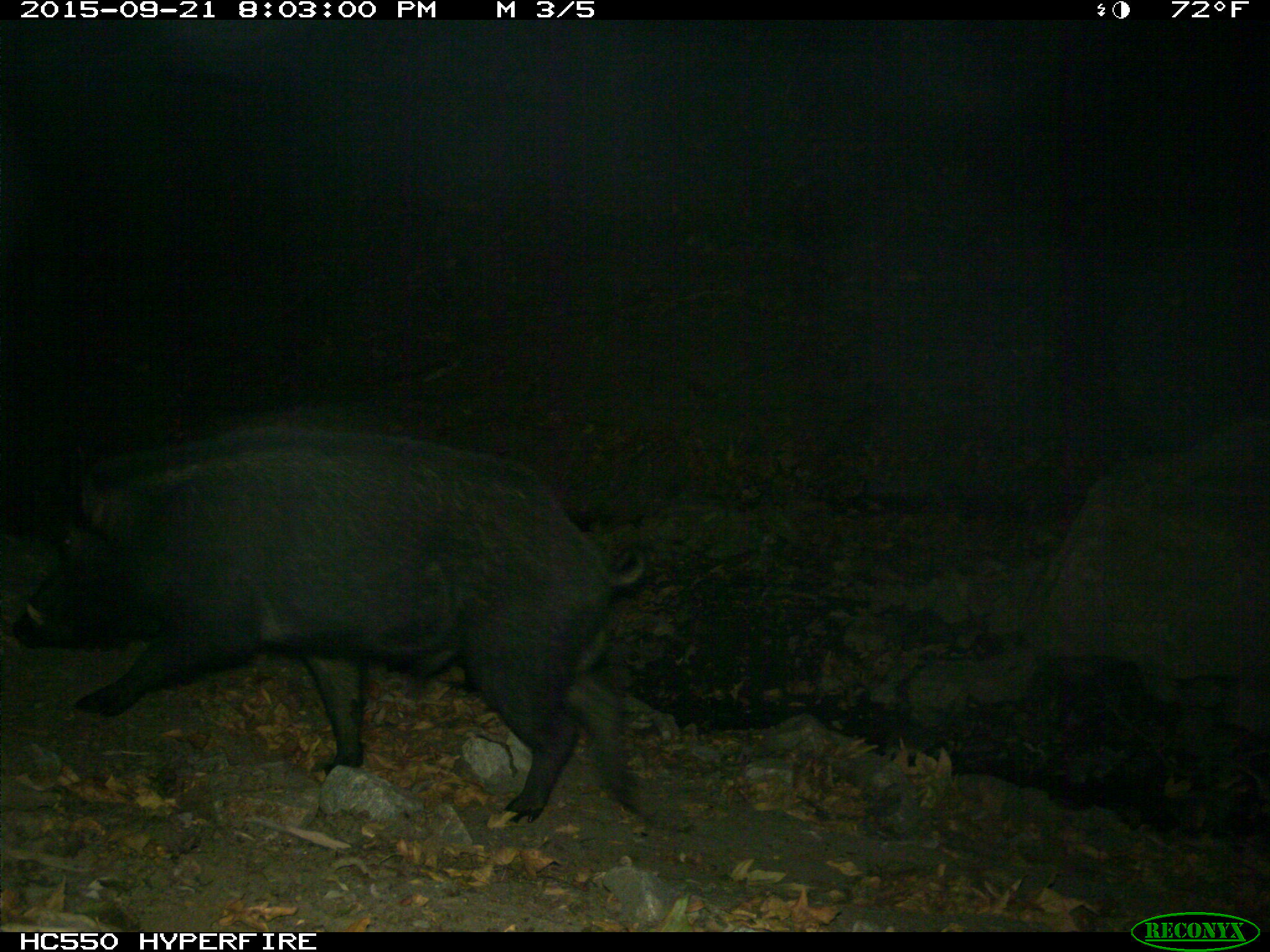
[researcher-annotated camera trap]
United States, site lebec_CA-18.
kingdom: Animalia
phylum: Chordata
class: Mammalia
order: Artiodactyla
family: Suidae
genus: Sus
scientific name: Sus scrofa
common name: wild boar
Sus scrofa (wild boar).